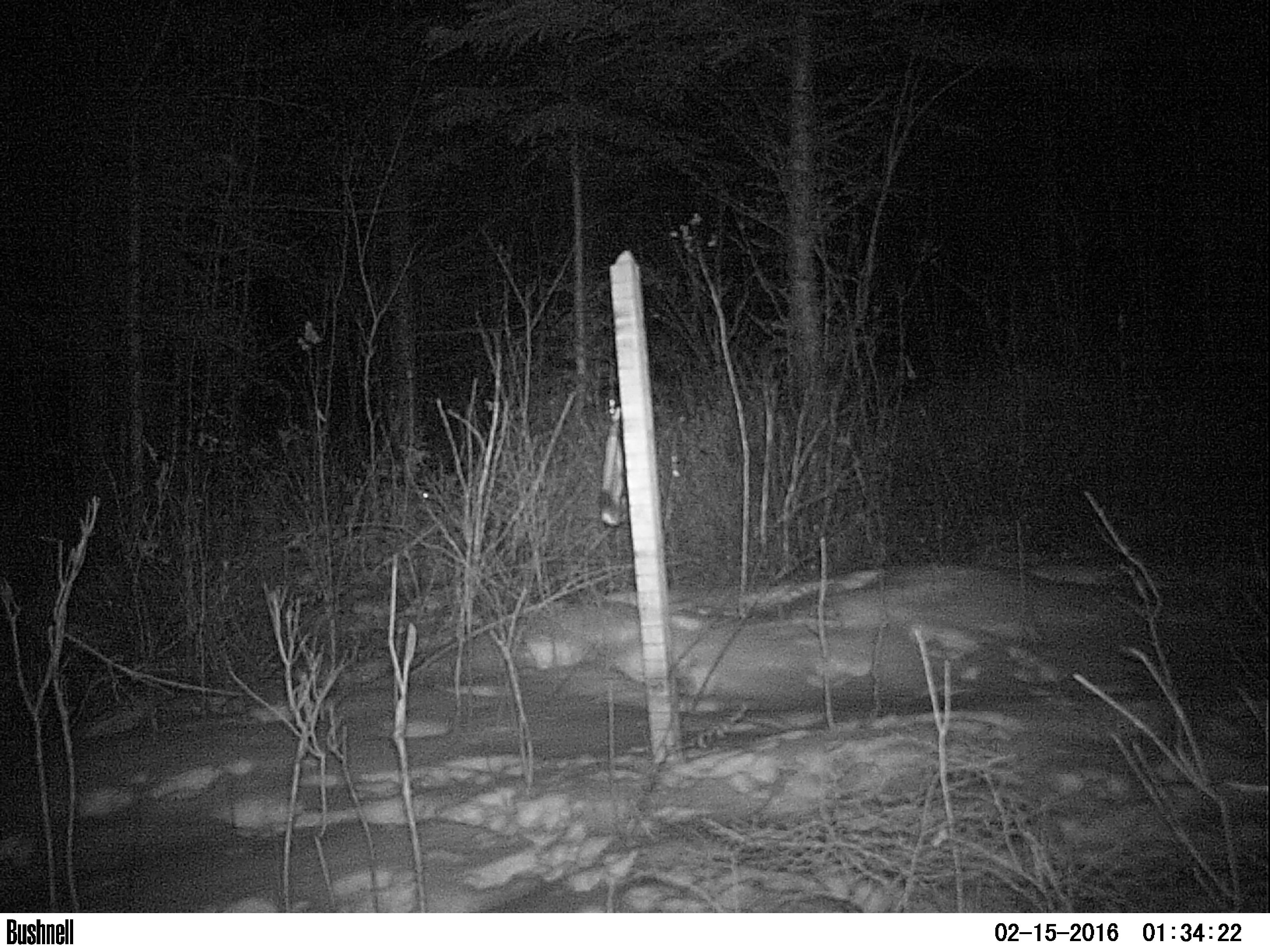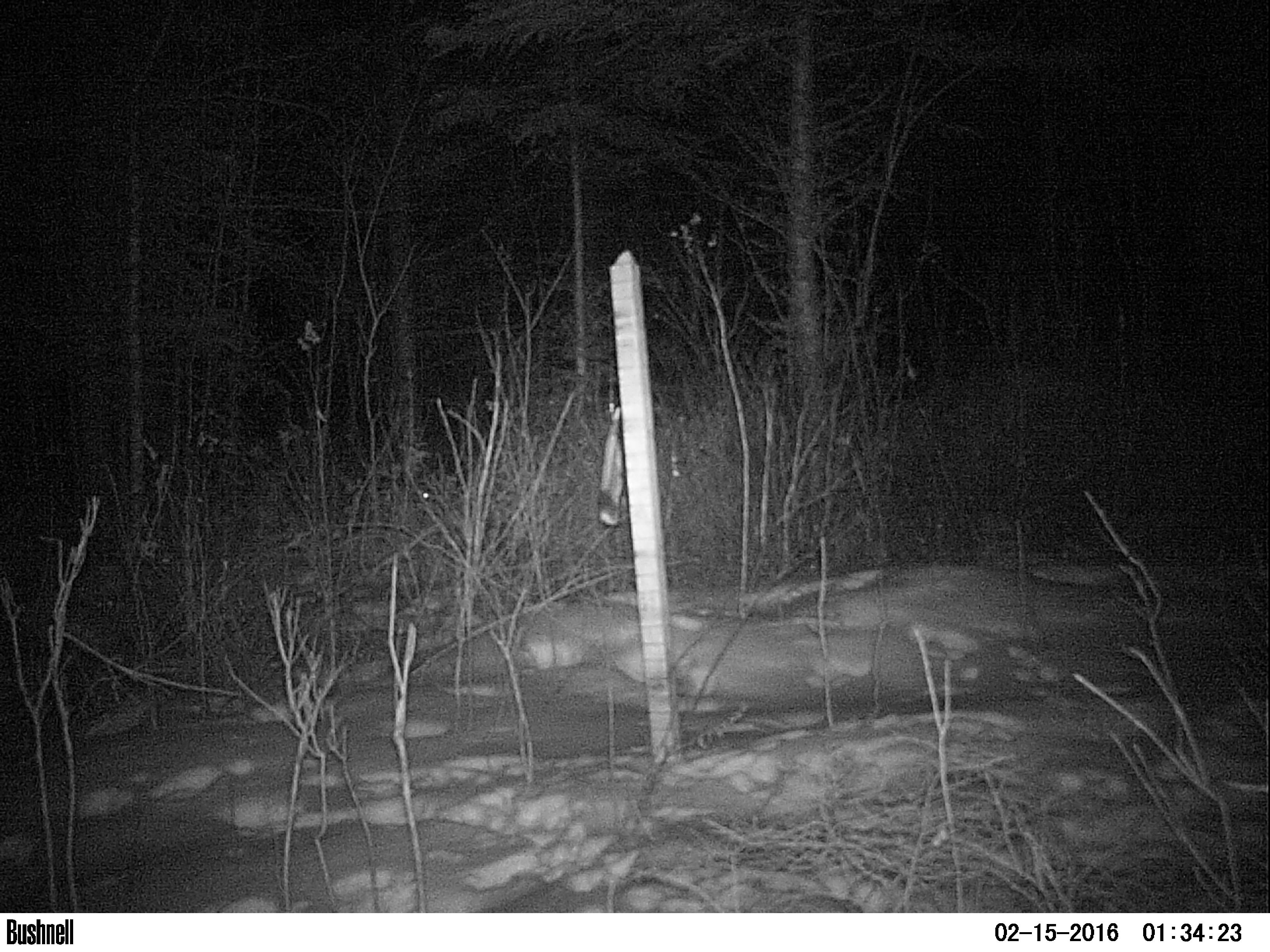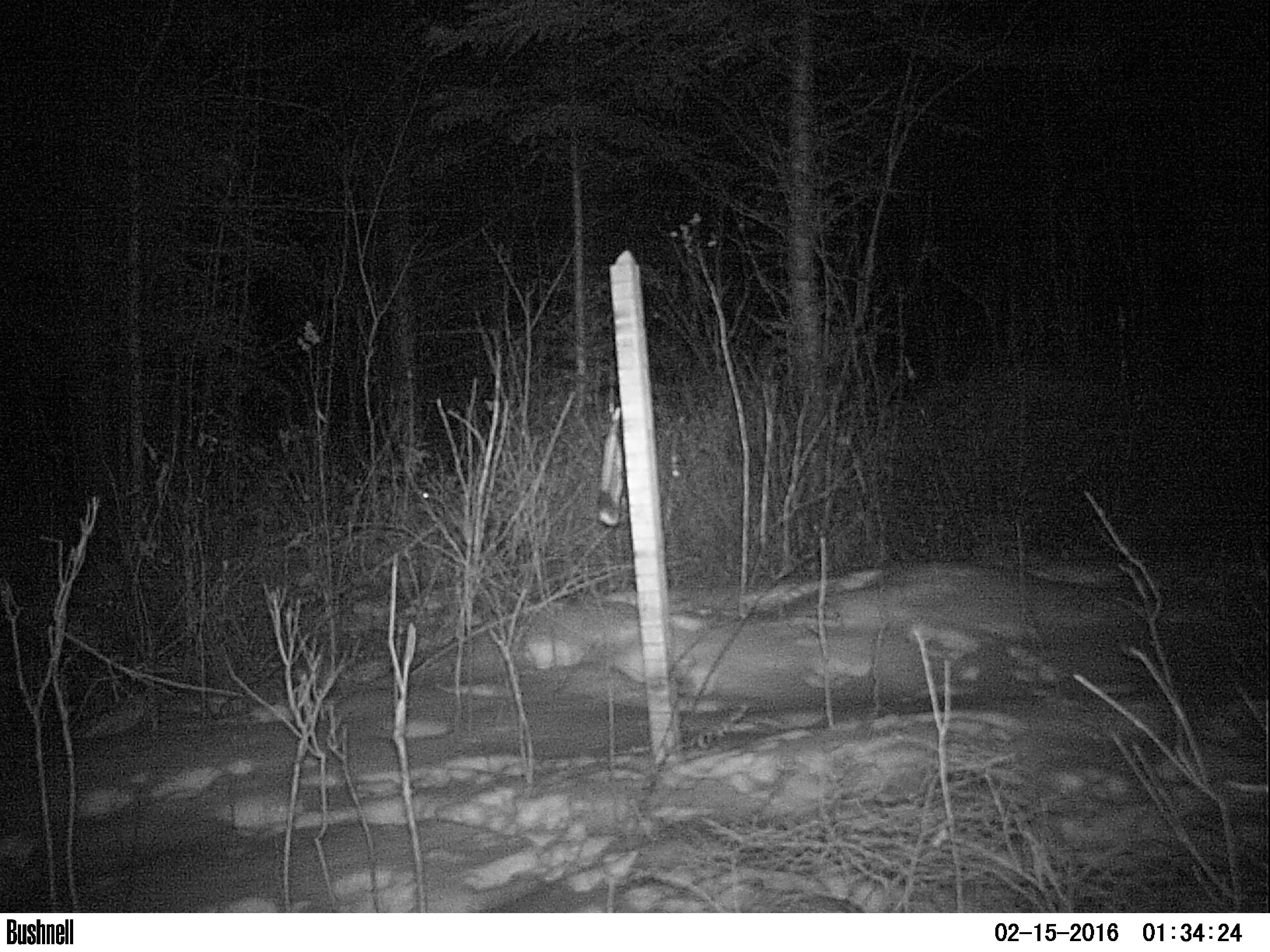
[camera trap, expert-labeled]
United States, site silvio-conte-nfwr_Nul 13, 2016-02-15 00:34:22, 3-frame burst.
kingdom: Animalia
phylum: Chordata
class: Mammalia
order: Lagomorpha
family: Leporidae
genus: Lepus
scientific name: Lepus americanus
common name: snowshoe hare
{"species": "snowshoe hare (Lepus americanus)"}